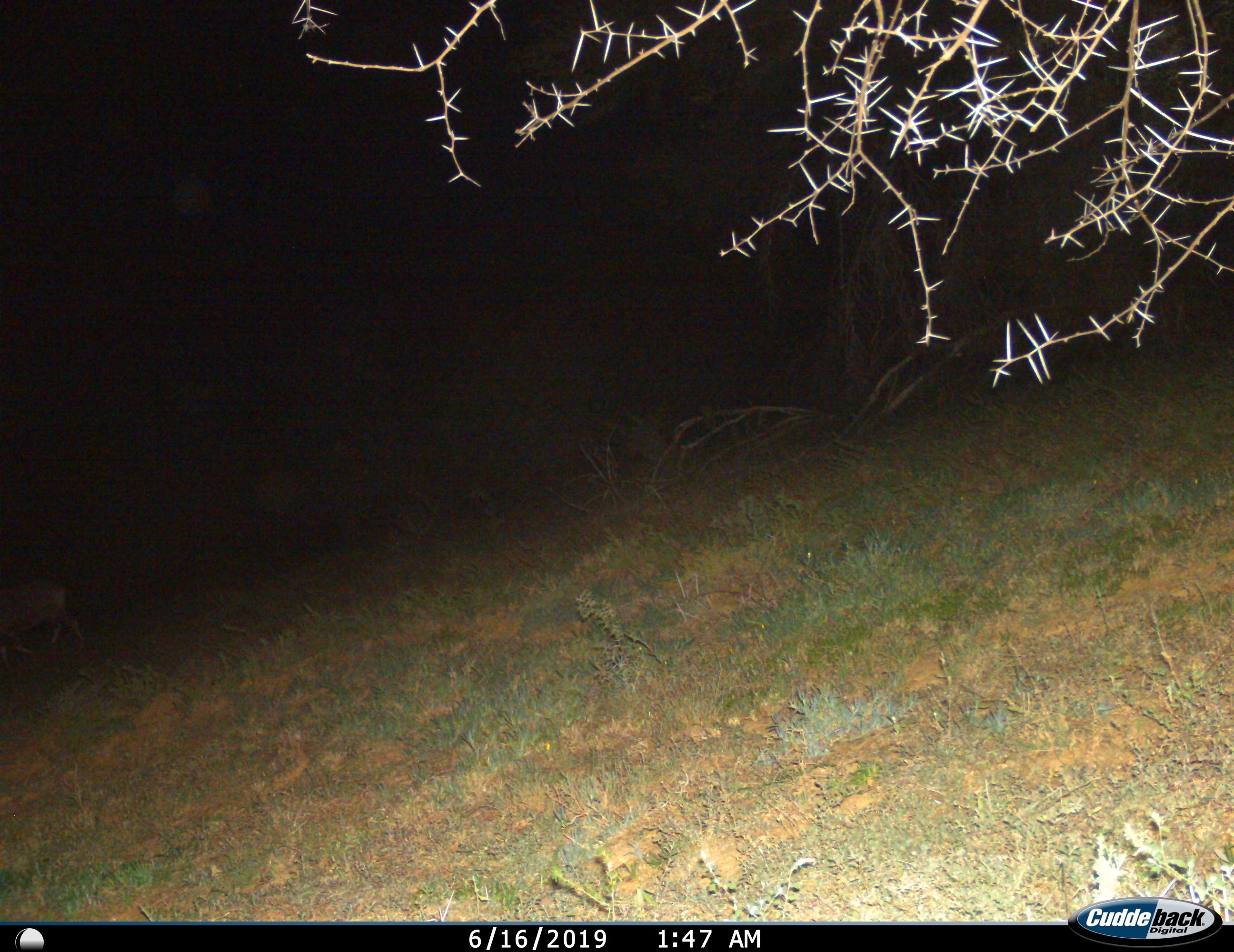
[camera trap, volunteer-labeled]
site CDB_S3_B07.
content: unidentified animal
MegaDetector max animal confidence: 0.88